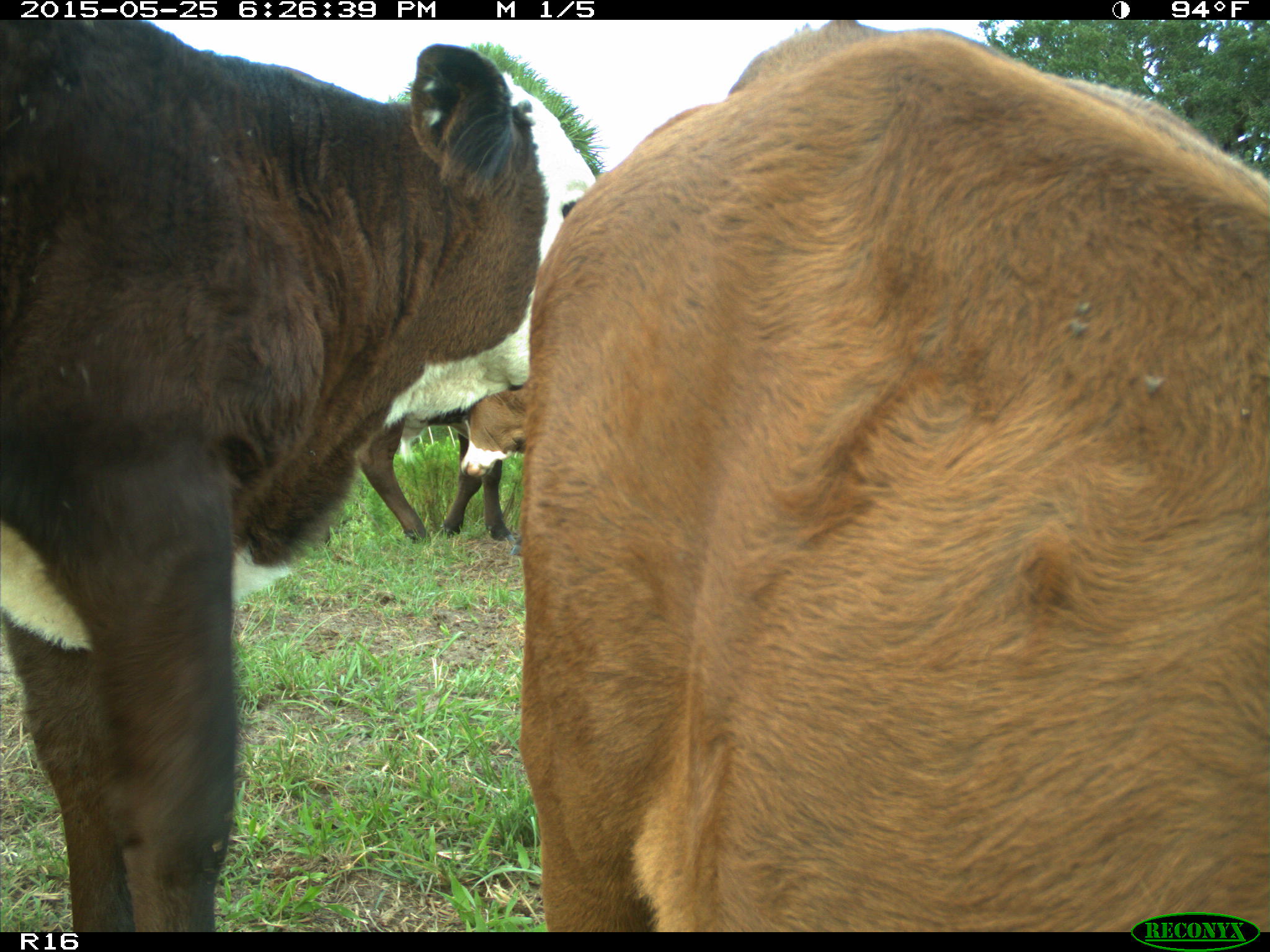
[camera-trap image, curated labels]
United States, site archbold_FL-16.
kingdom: Animalia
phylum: Chordata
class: Mammalia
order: Artiodactyla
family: Bovidae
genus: Bos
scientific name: Bos taurus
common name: domestic cow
Bos taurus (domestic cow).